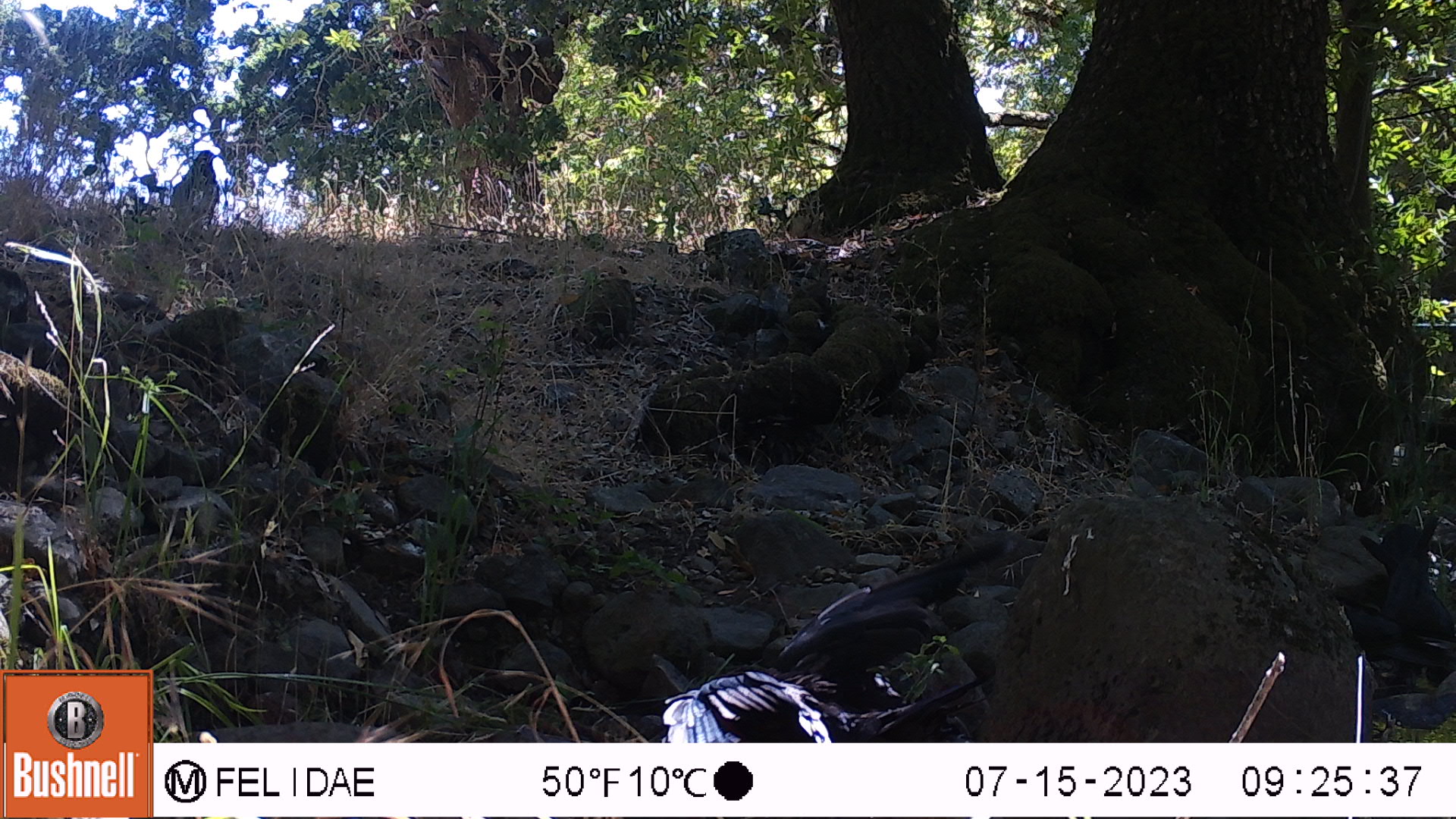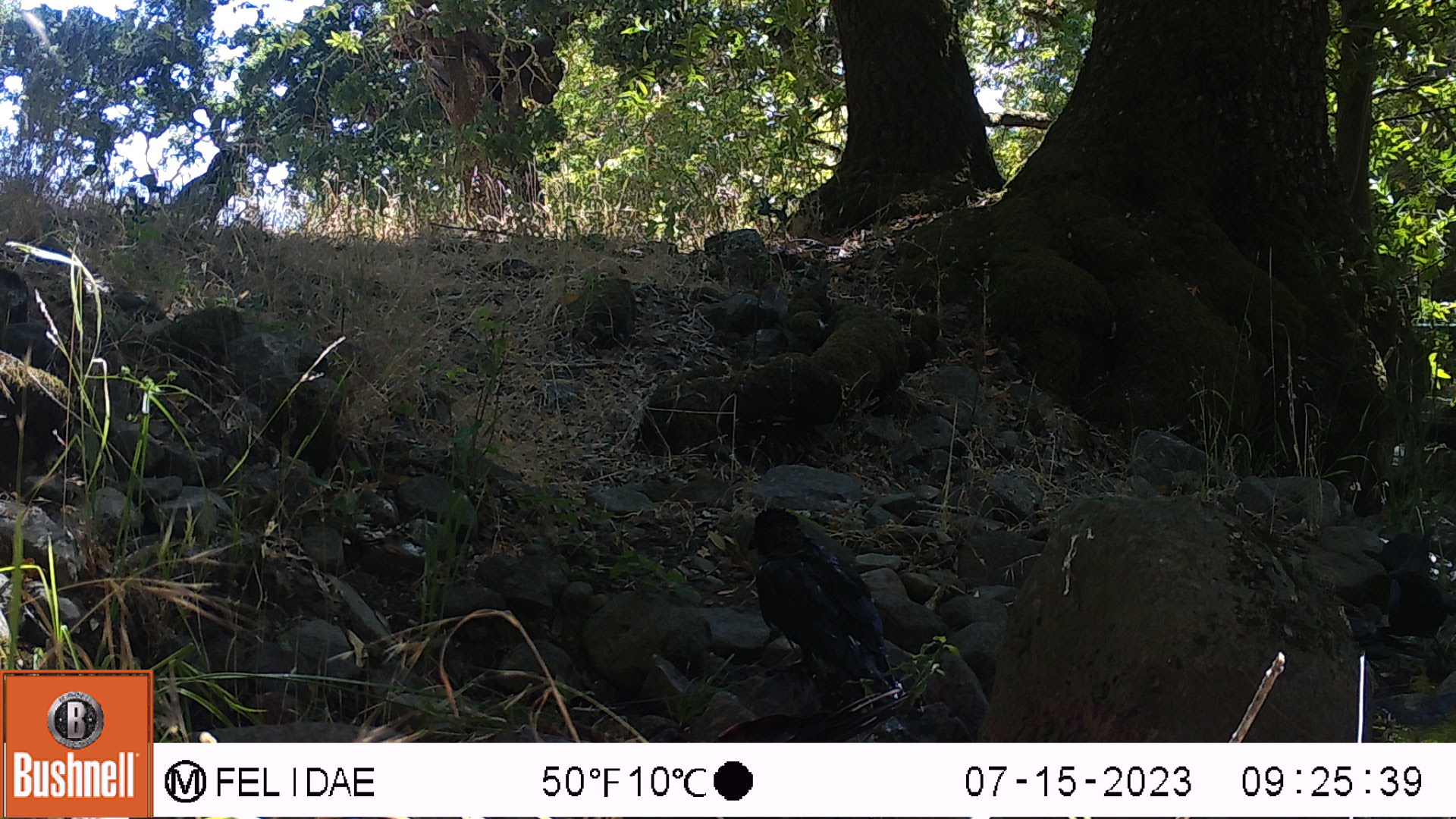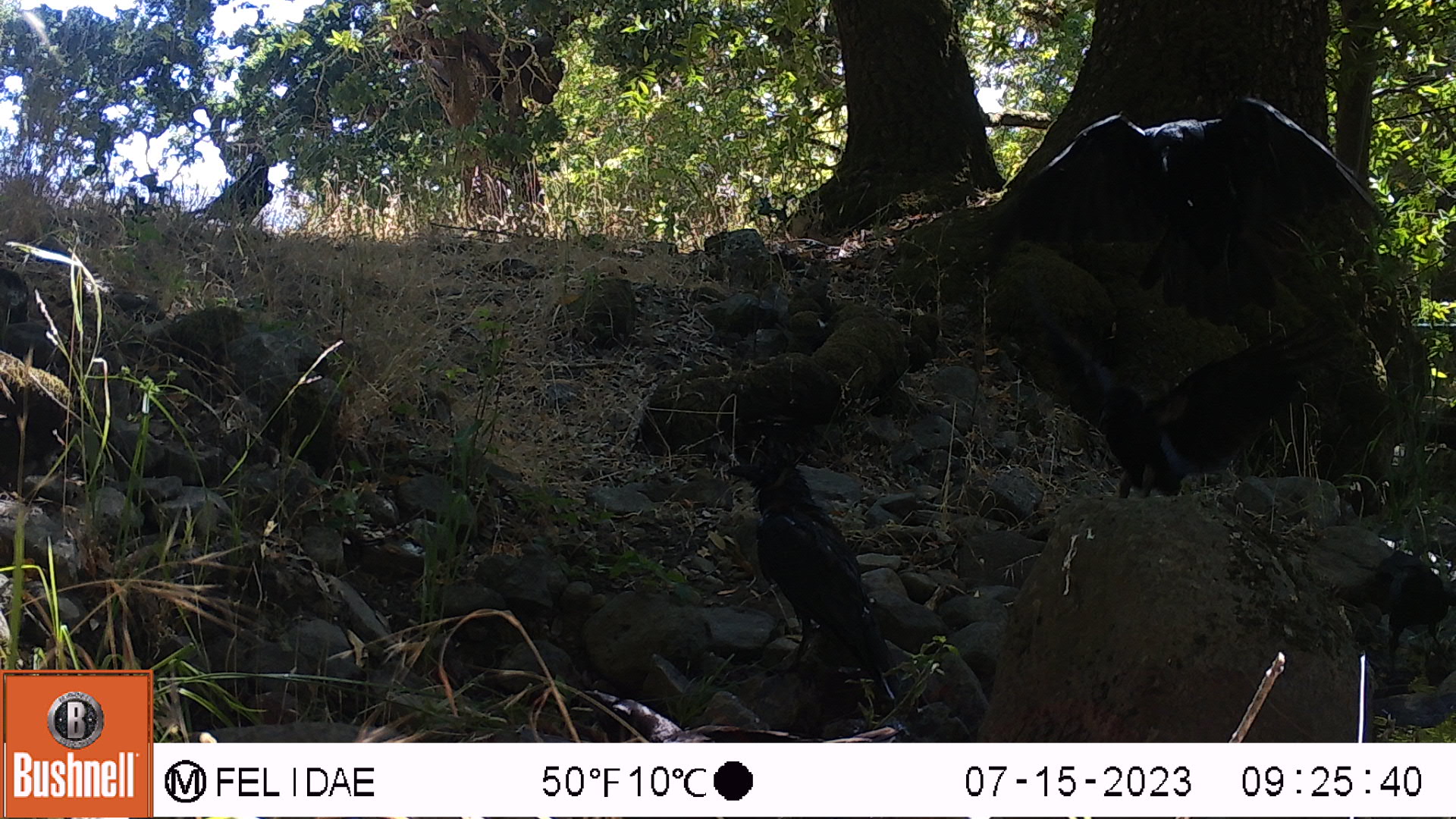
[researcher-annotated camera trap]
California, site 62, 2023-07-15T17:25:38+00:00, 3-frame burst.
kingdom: Animalia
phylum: Chordata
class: Aves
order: Passeriformes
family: Corvidae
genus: Corvus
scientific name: Corvus brachyrhynchos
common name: american crow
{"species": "american crow (Corvus brachyrhynchos)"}